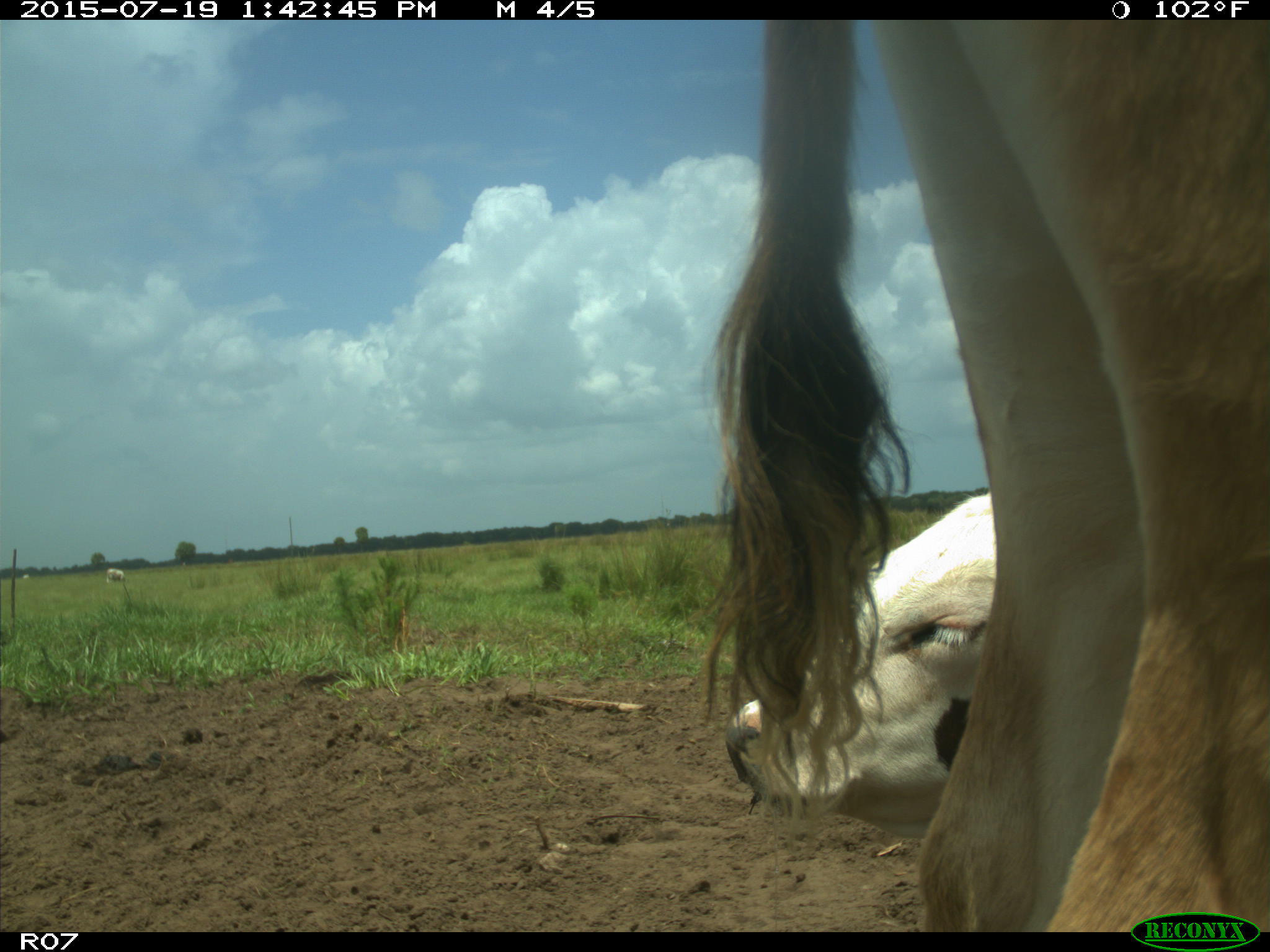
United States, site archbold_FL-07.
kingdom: Animalia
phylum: Chordata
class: Mammalia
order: Artiodactyla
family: Bovidae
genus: Bos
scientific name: Bos taurus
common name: domestic cow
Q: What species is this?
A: Bos taurus (domestic cow).